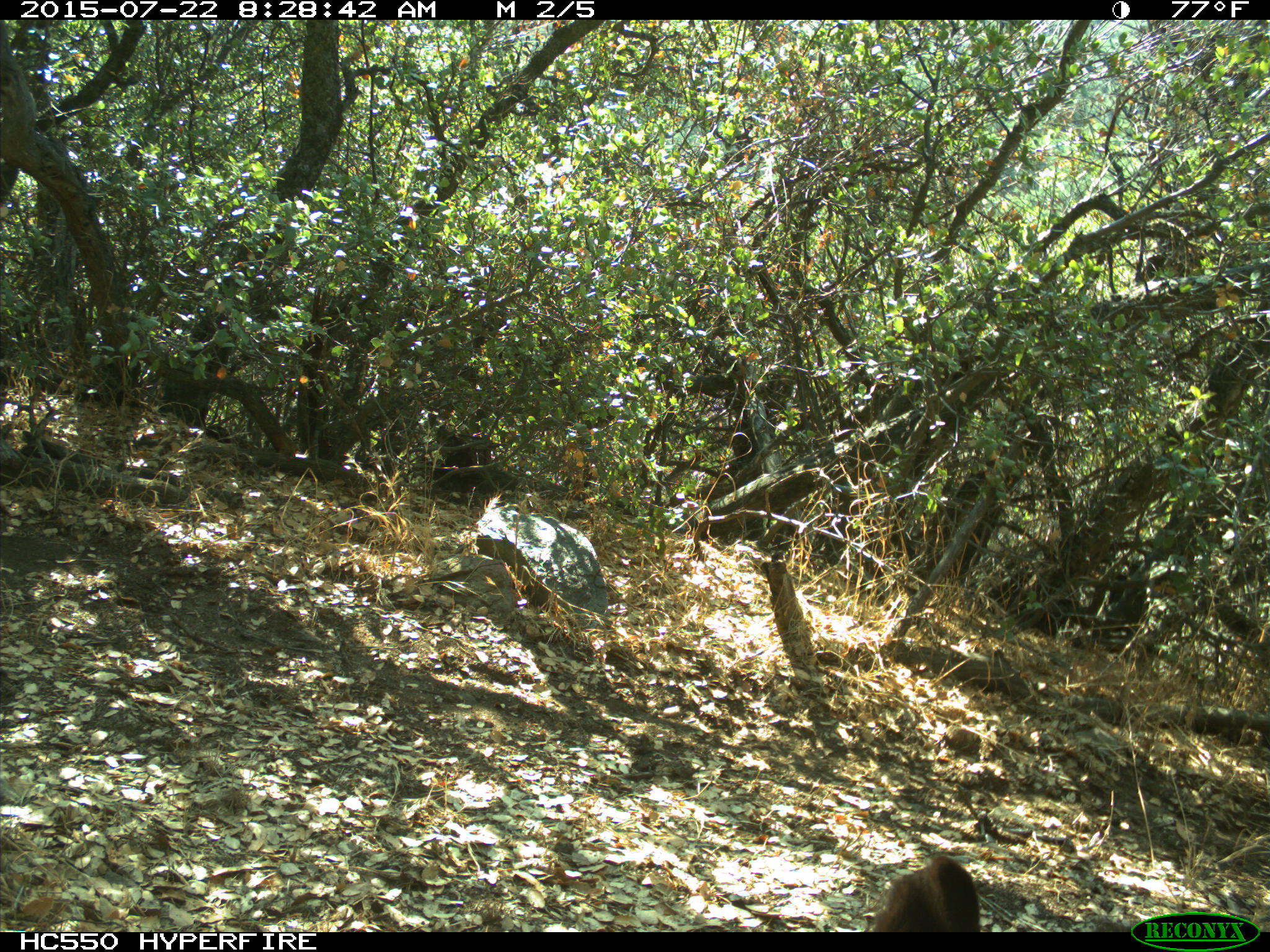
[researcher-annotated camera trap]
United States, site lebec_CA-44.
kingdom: Animalia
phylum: Chordata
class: Mammalia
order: Carnivora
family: Ursidae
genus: Ursus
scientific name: Ursus americanus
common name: american black bear